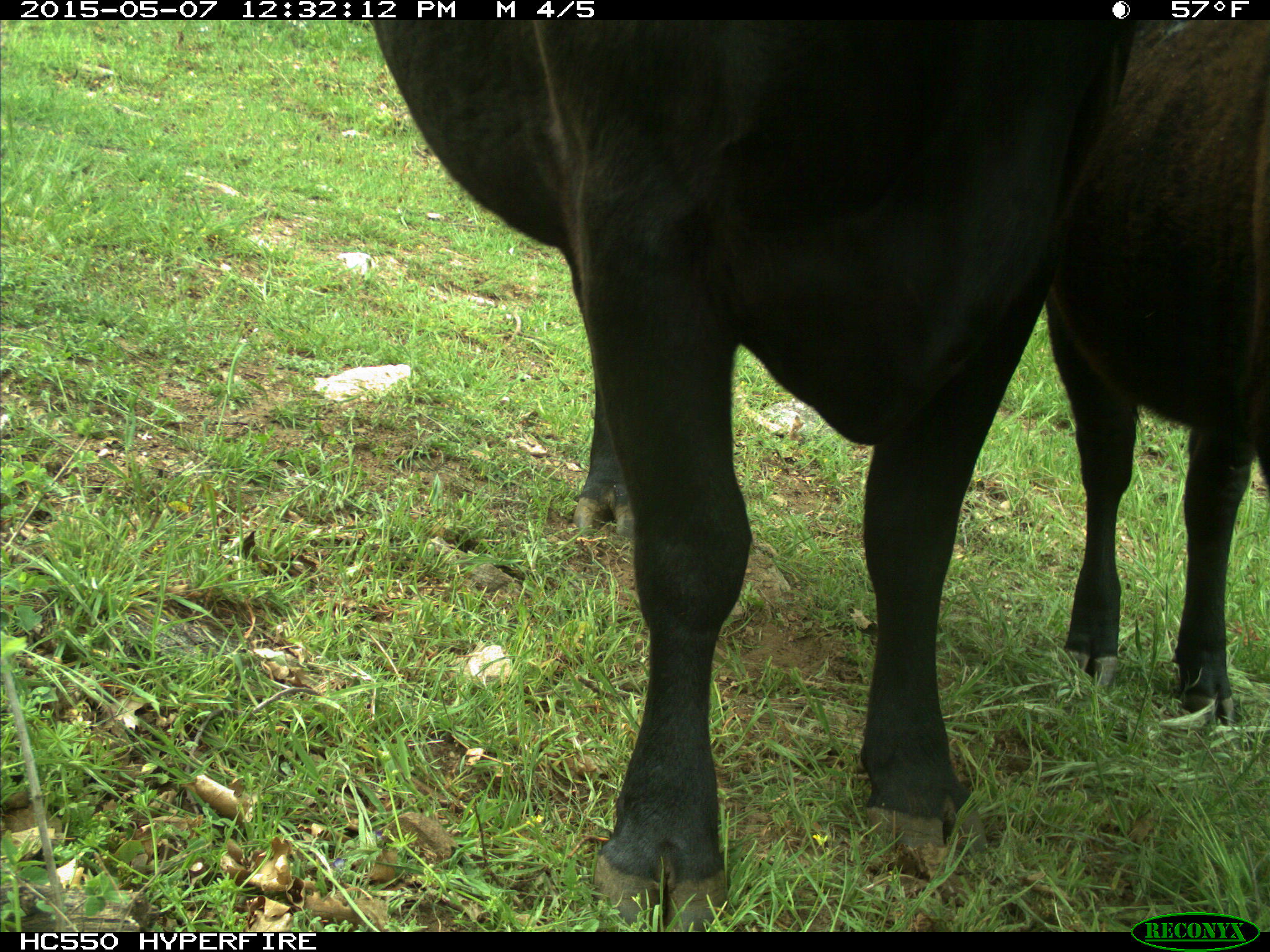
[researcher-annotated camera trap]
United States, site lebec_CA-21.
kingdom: Animalia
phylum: Chordata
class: Mammalia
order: Artiodactyla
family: Bovidae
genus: Bos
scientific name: Bos taurus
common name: domestic cow